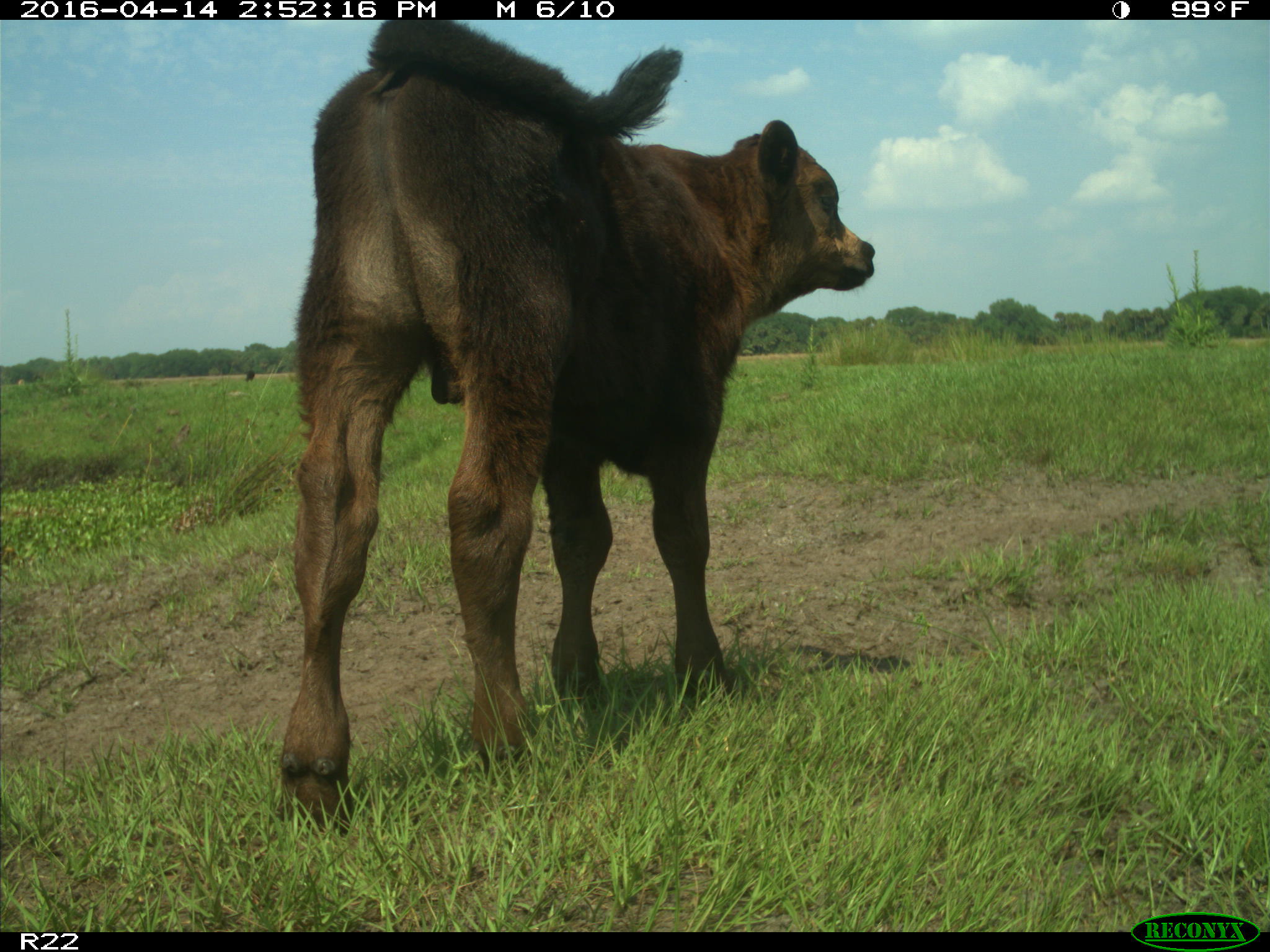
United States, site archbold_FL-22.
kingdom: Animalia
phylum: Chordata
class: Mammalia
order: Artiodactyla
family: Bovidae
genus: Bos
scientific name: Bos taurus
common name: domestic cow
Bos taurus (domestic cow).